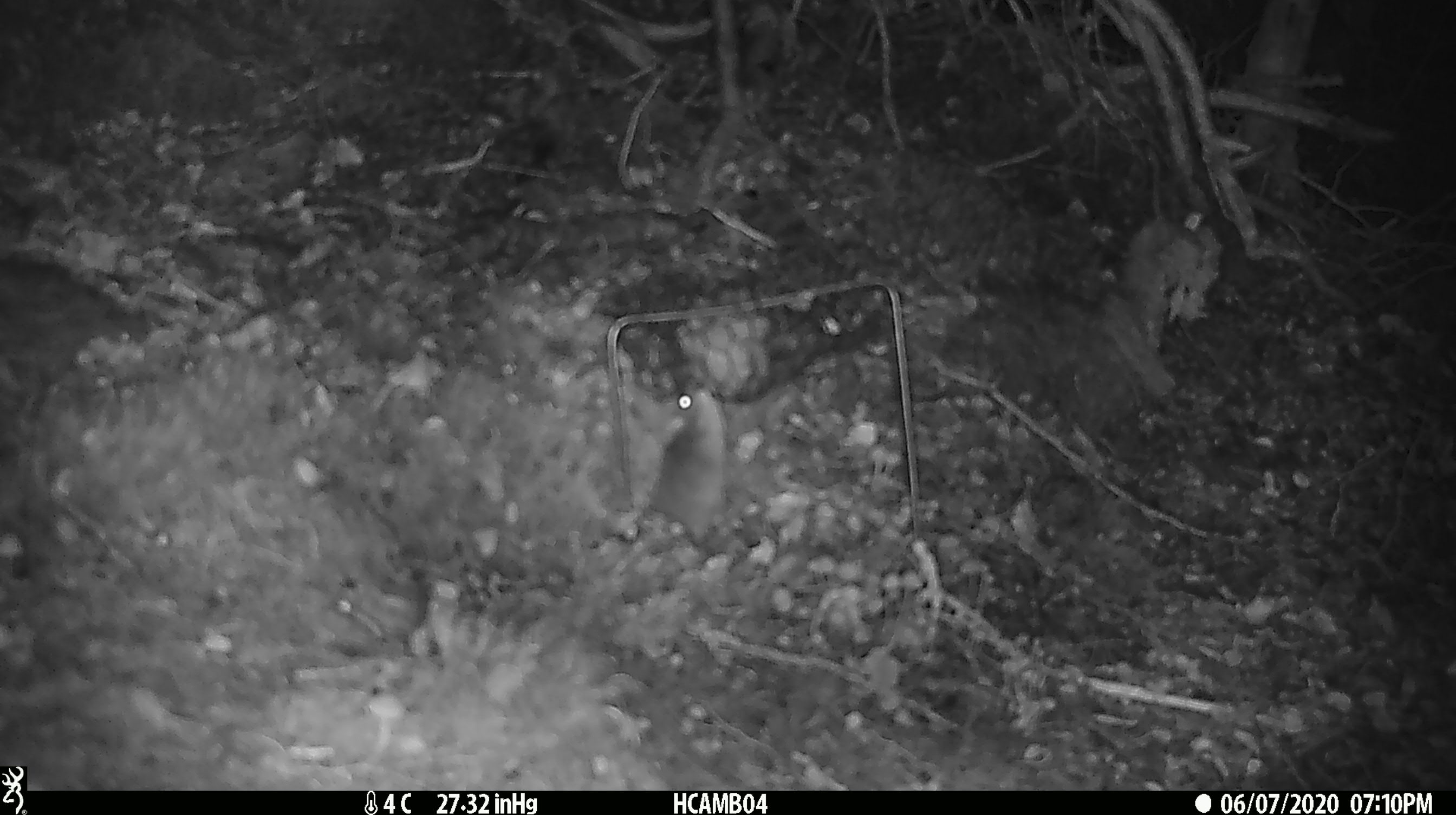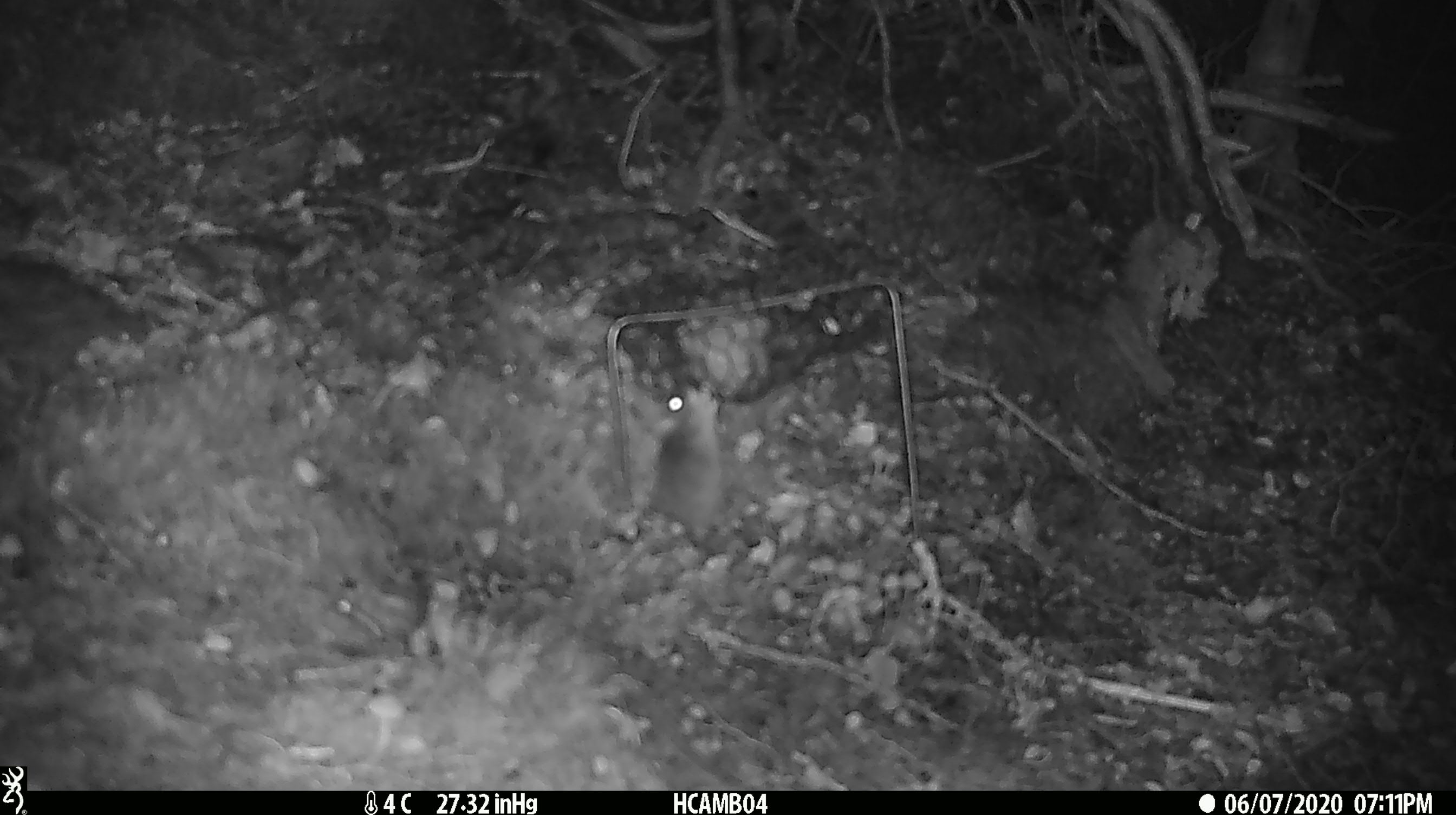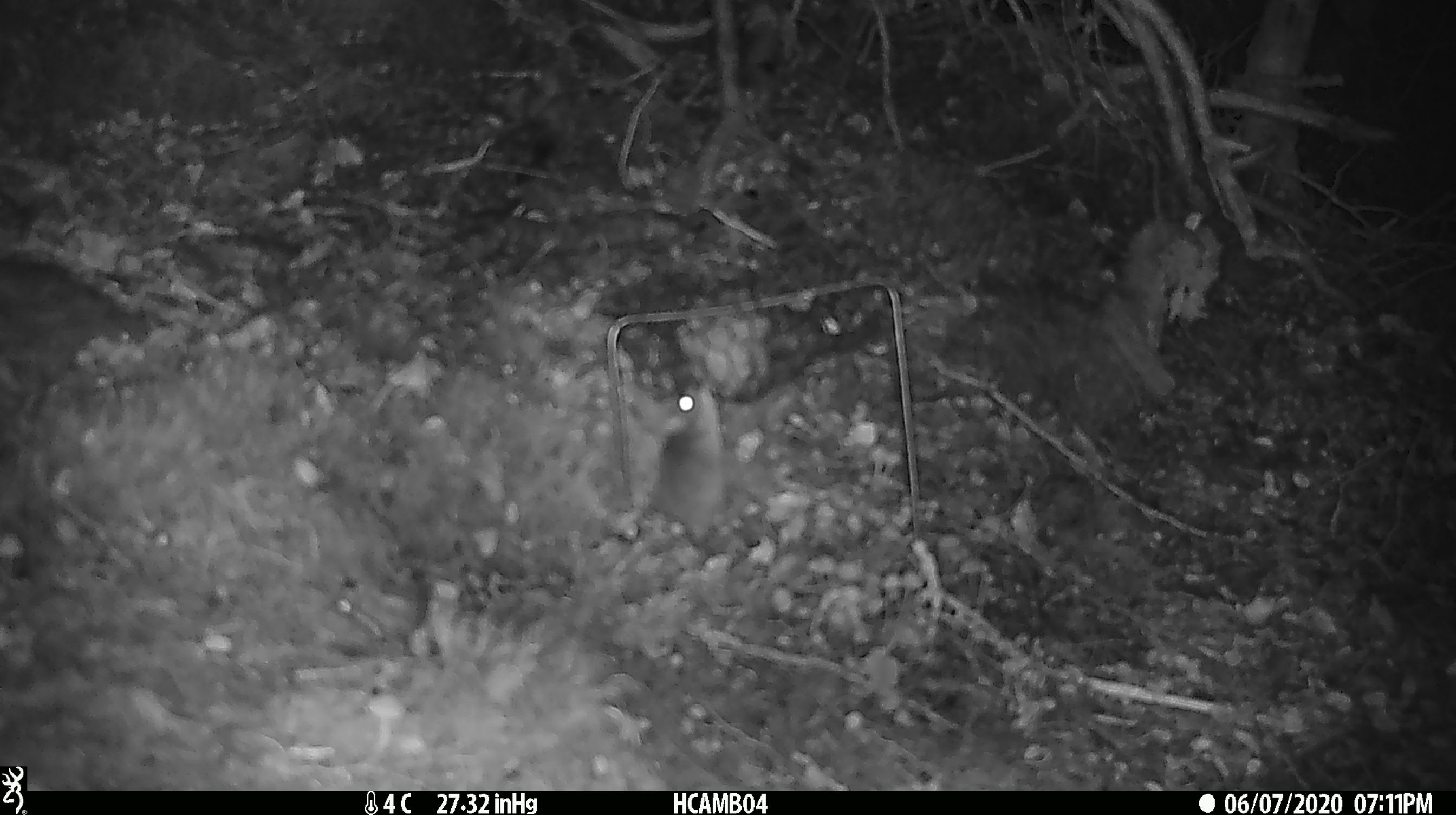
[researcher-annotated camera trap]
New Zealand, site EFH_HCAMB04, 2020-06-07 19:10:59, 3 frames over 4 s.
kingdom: Animalia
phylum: Chordata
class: Mammalia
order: Rodentia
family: Muridae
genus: Mus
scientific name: Mus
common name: mouse